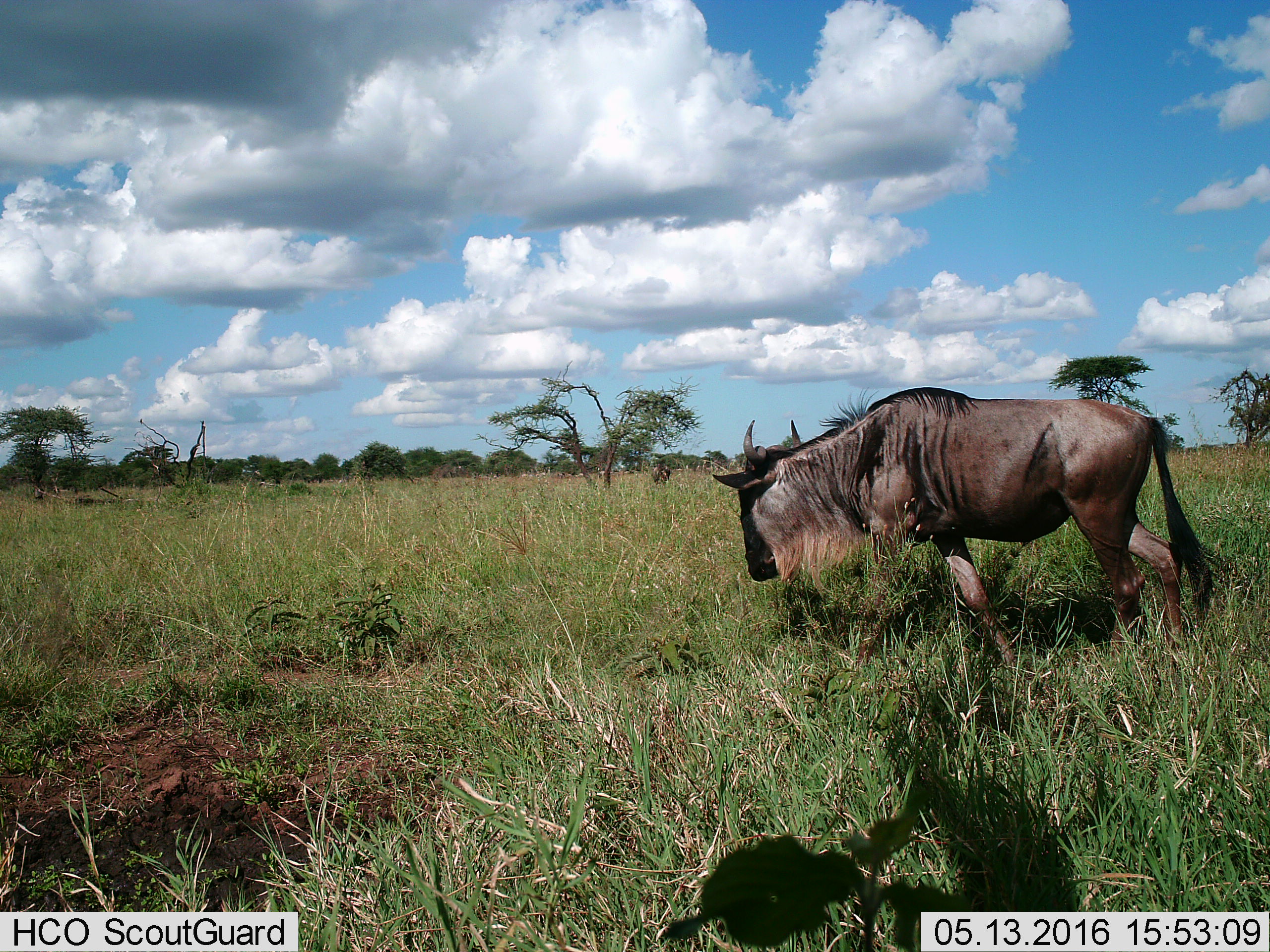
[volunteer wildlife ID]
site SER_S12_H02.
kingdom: Animalia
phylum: Chordata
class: Mammalia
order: Artiodactyla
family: Bovidae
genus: Connochaetes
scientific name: Connochaetes taurinus taurinus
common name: blue wildebeest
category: wildebeestblue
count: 1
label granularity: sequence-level